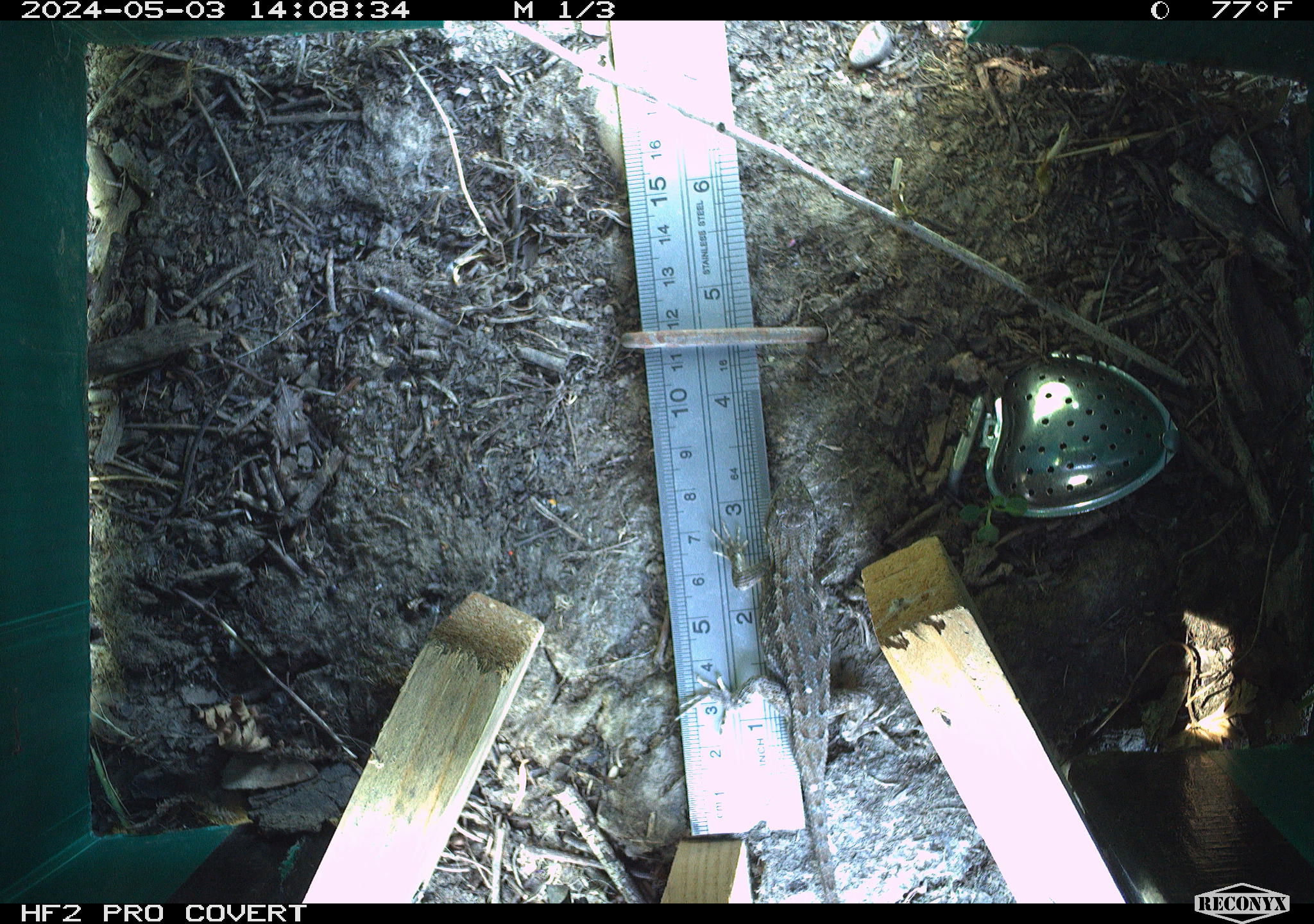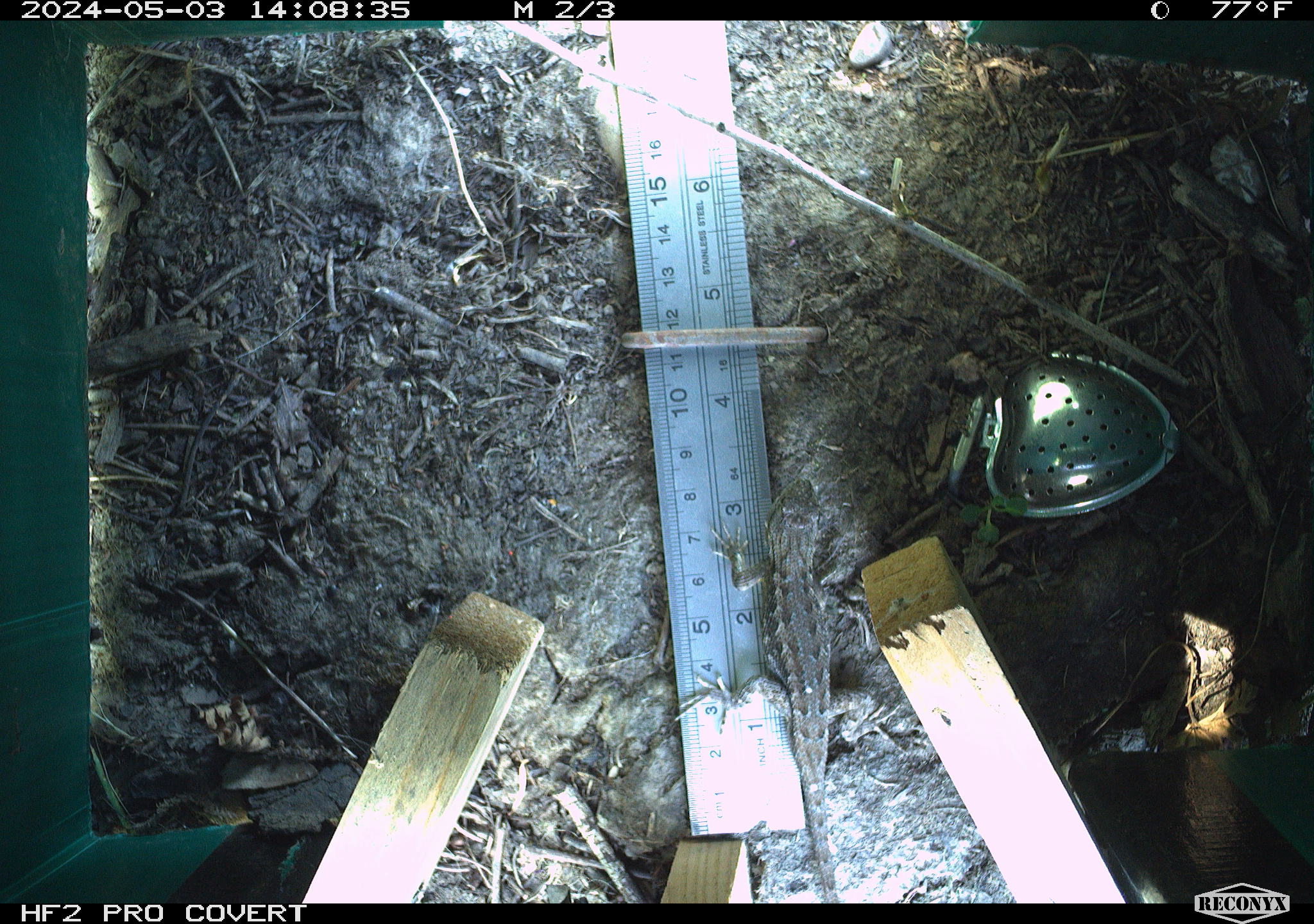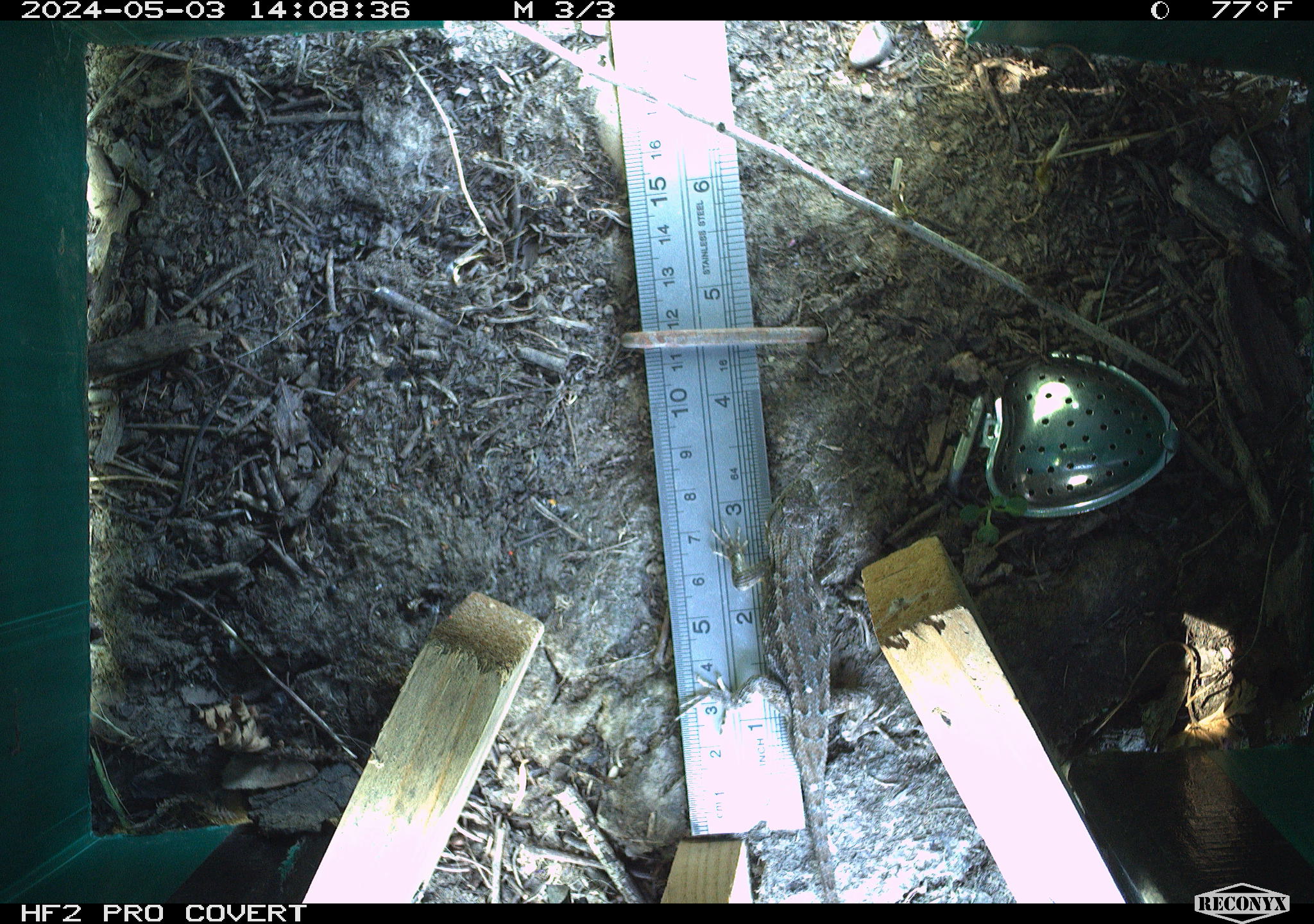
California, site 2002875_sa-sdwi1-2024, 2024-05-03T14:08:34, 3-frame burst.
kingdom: Animalia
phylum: Chordata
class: Reptilia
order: Squamata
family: Phrynosomatidae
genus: Sceloporus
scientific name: Sceloporus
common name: spiny lizards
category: sceloporus species